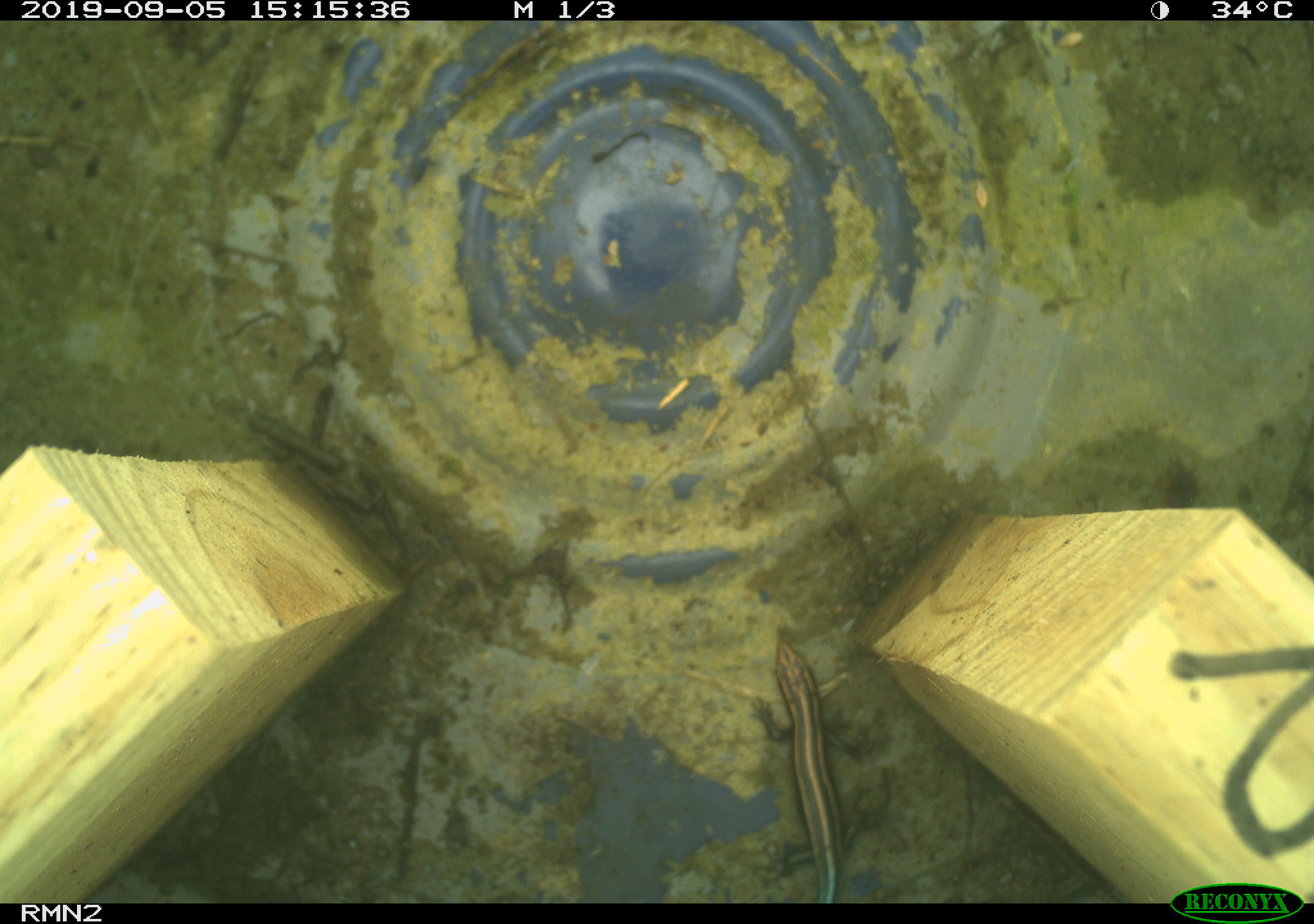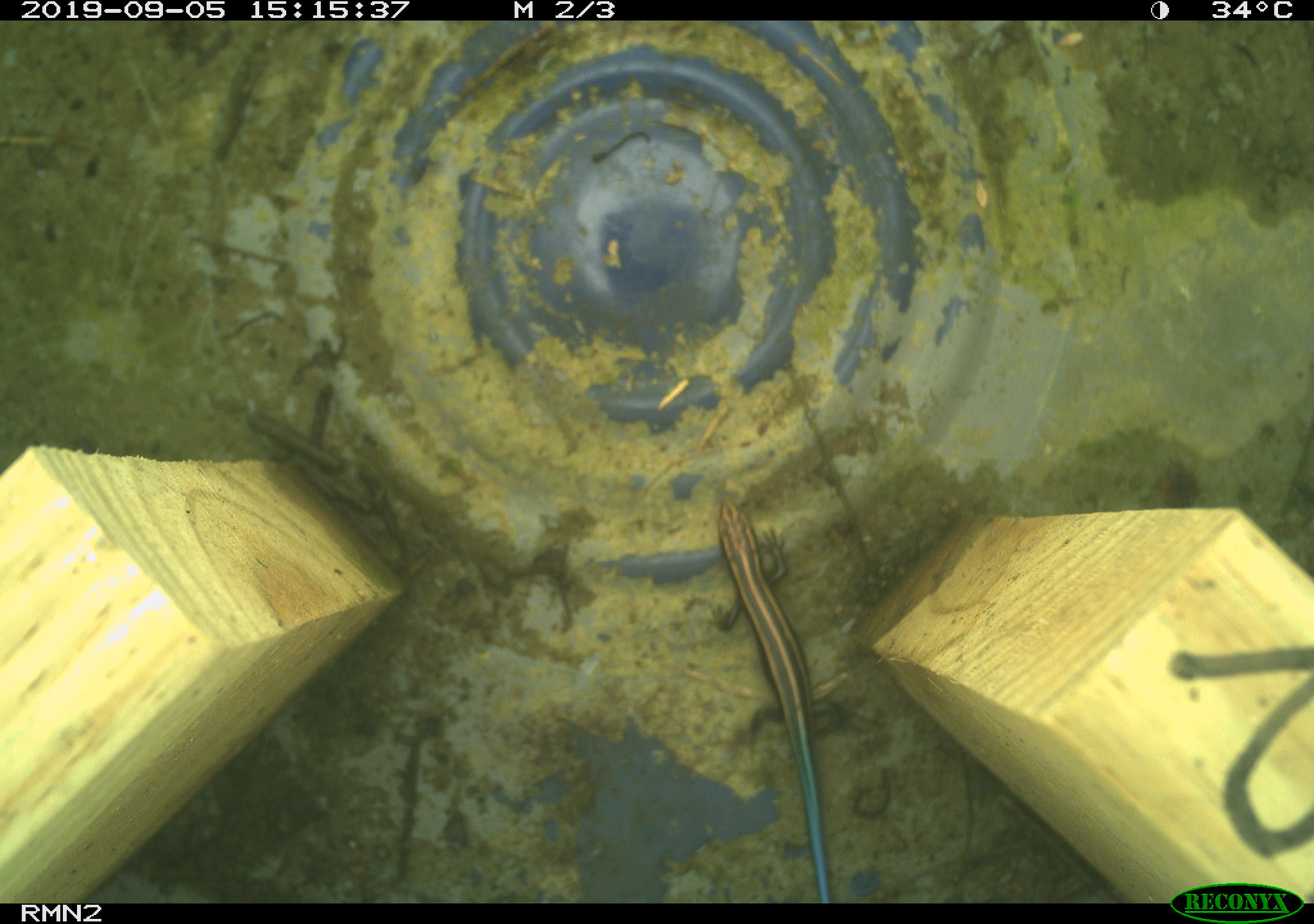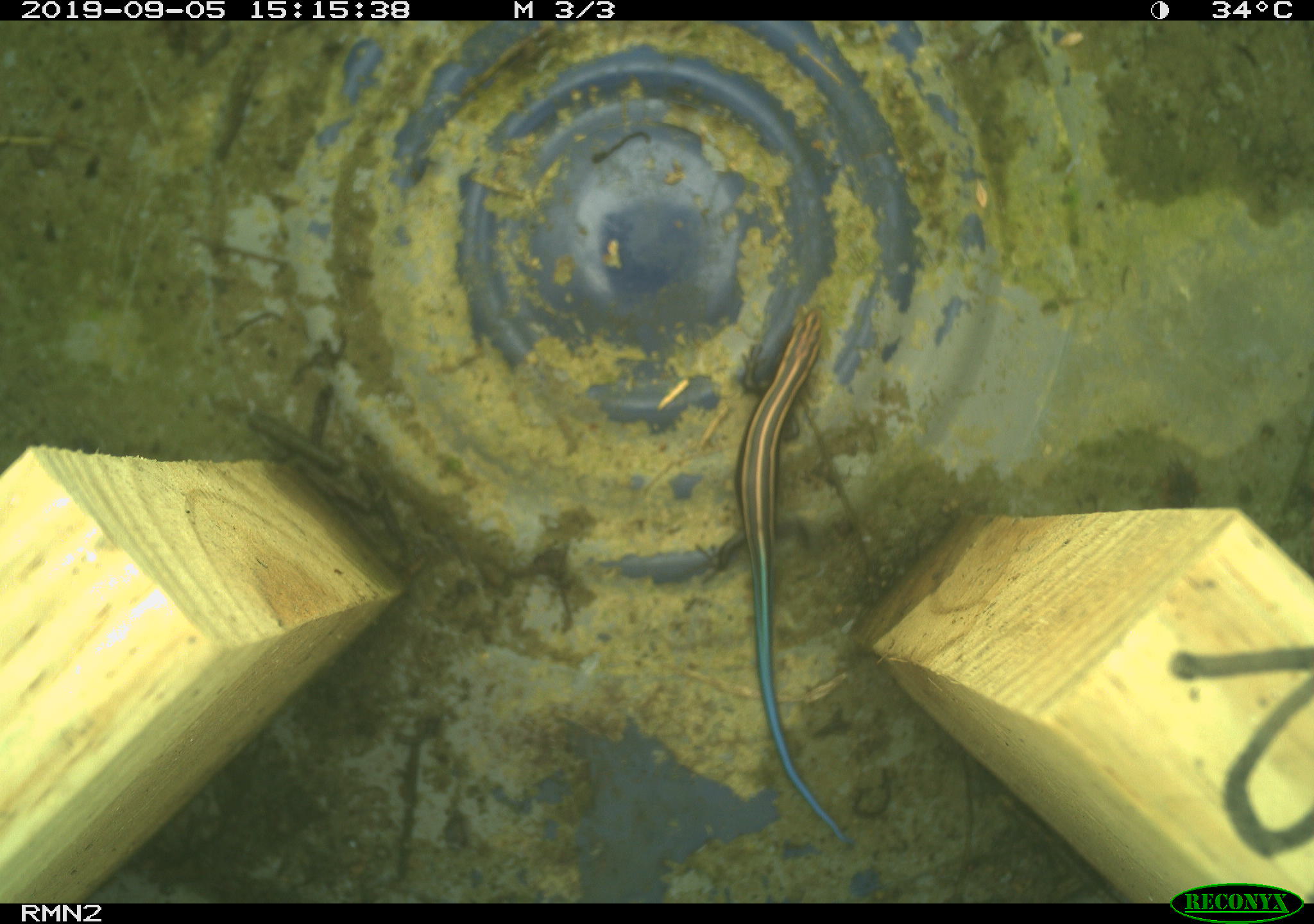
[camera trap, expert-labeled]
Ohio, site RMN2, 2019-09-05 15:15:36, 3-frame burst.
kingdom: Animalia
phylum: Chordata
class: Reptilia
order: Squamata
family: Scincidae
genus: Plestiodon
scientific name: Plestiodon fasciatus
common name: common five-lined skink